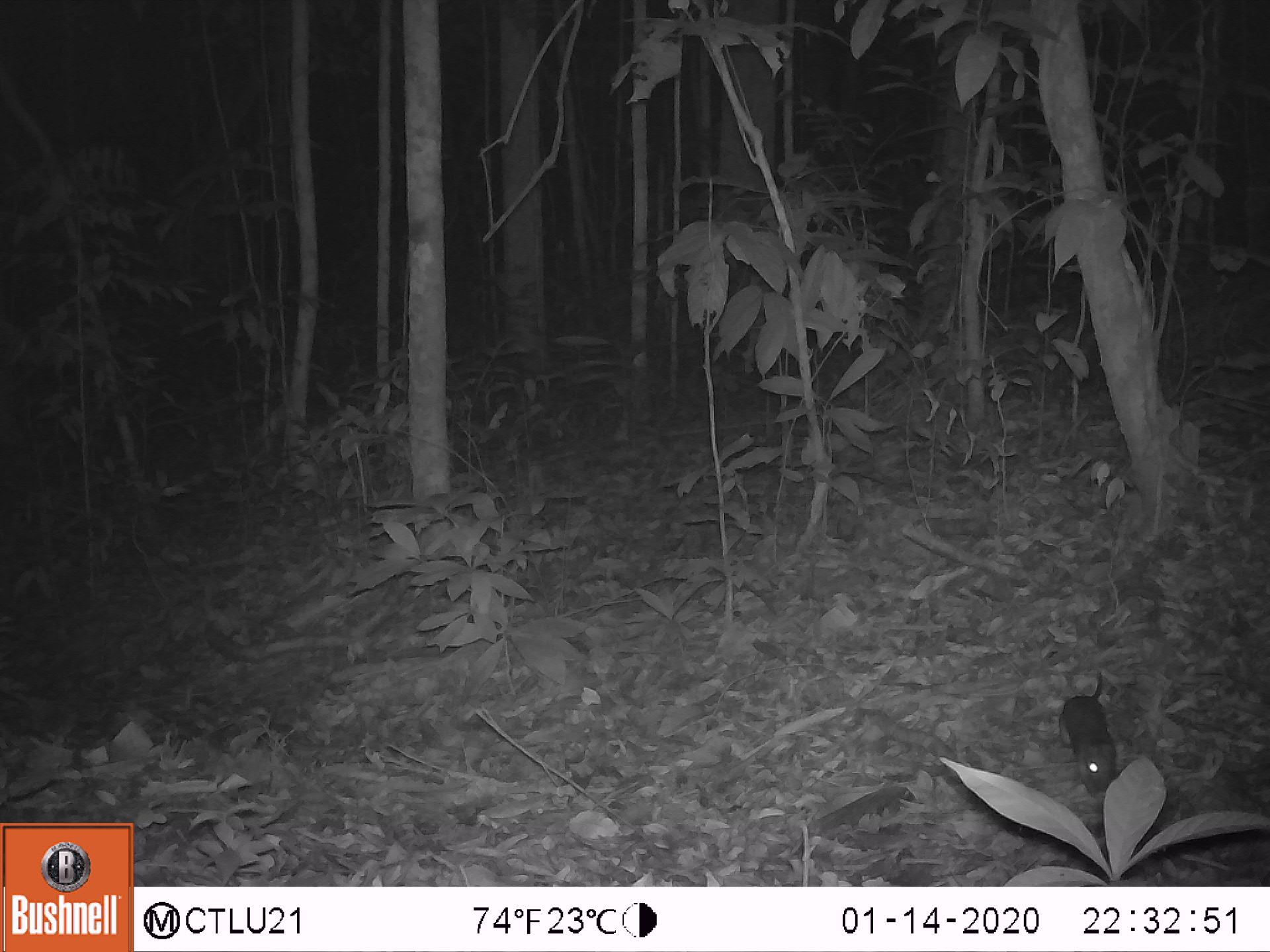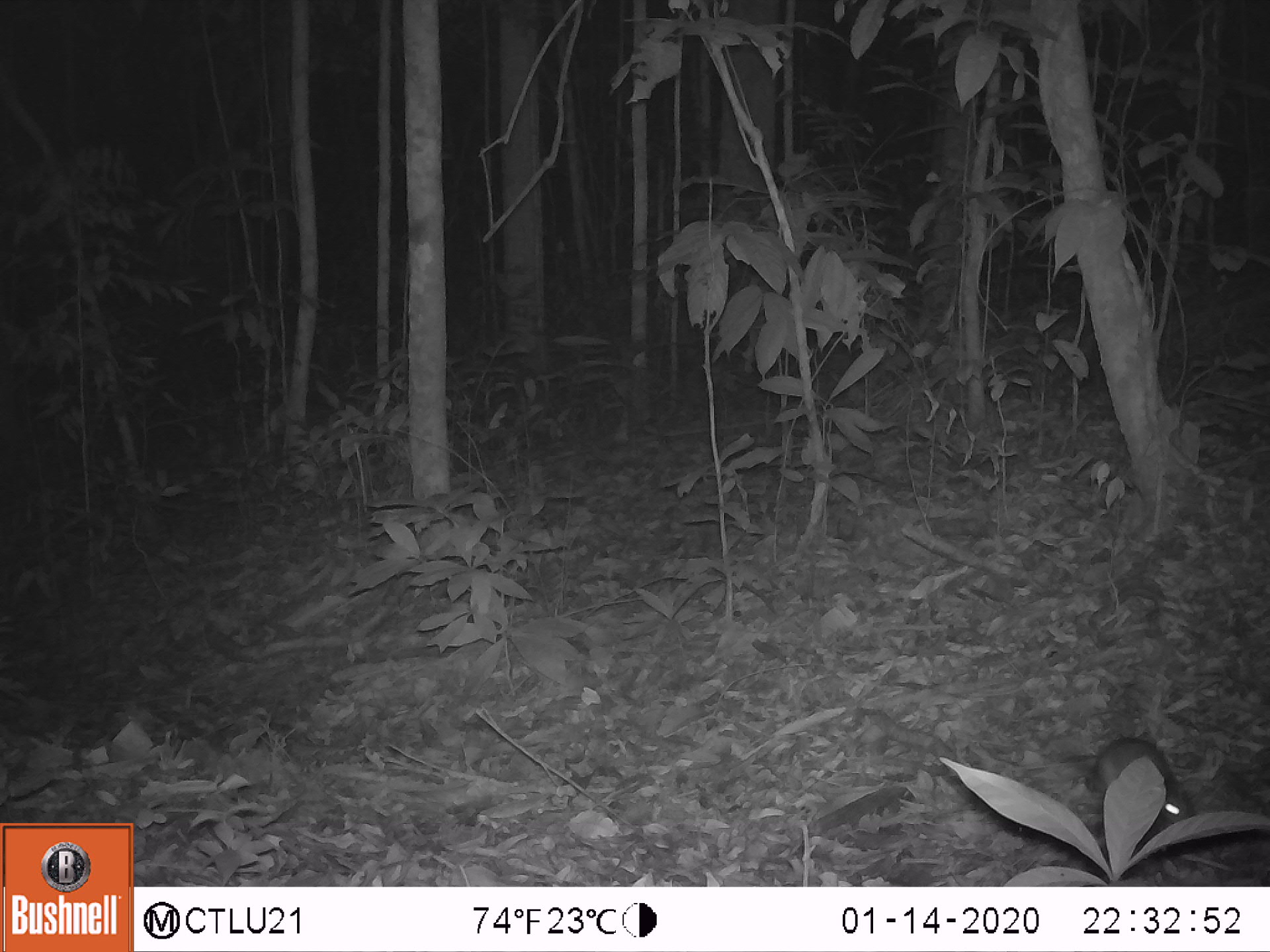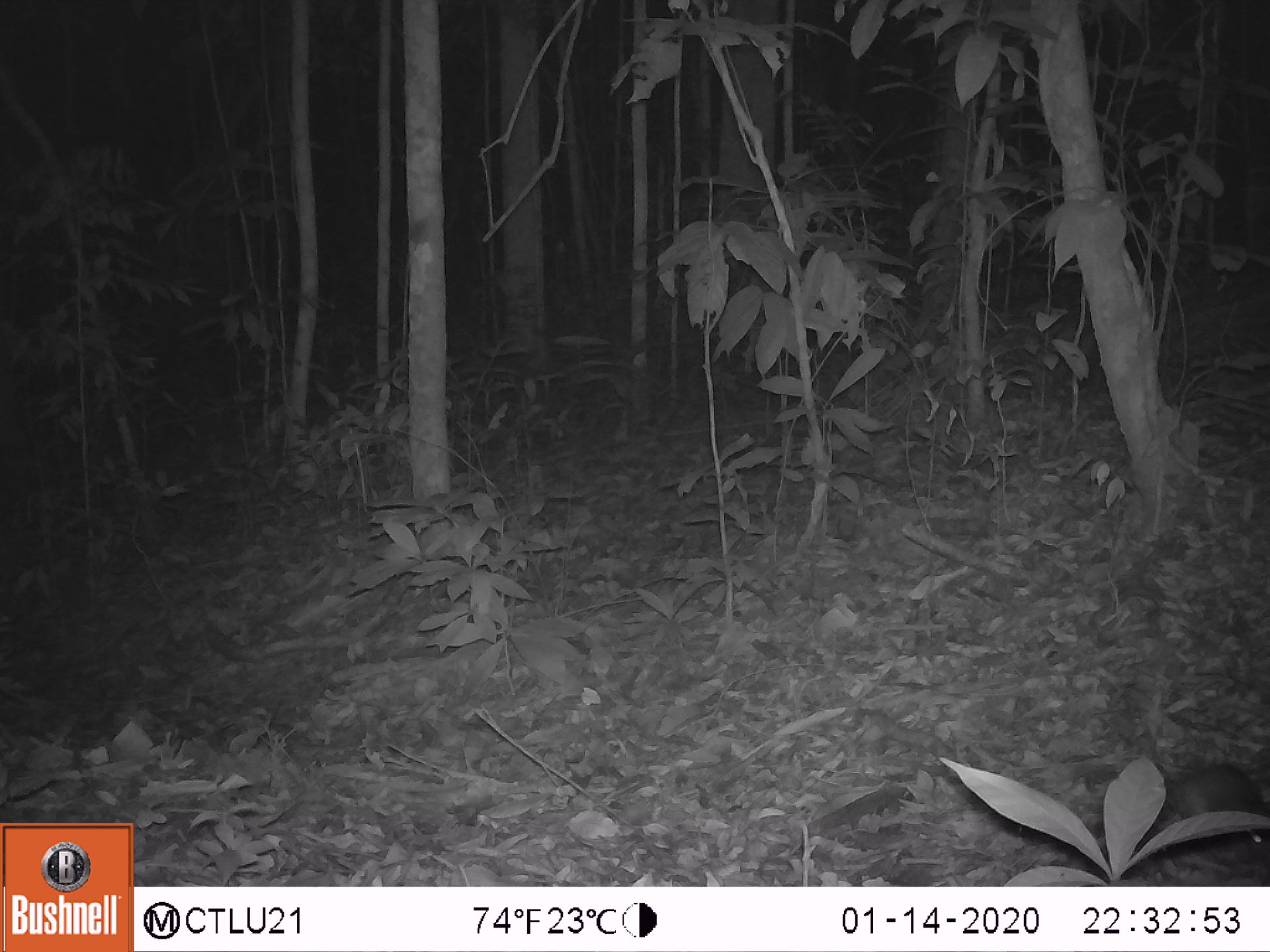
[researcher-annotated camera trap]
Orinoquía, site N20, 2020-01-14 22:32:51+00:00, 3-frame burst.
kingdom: Animalia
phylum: Chordata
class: Mammalia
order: Rodentia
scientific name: Rodentia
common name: rodent